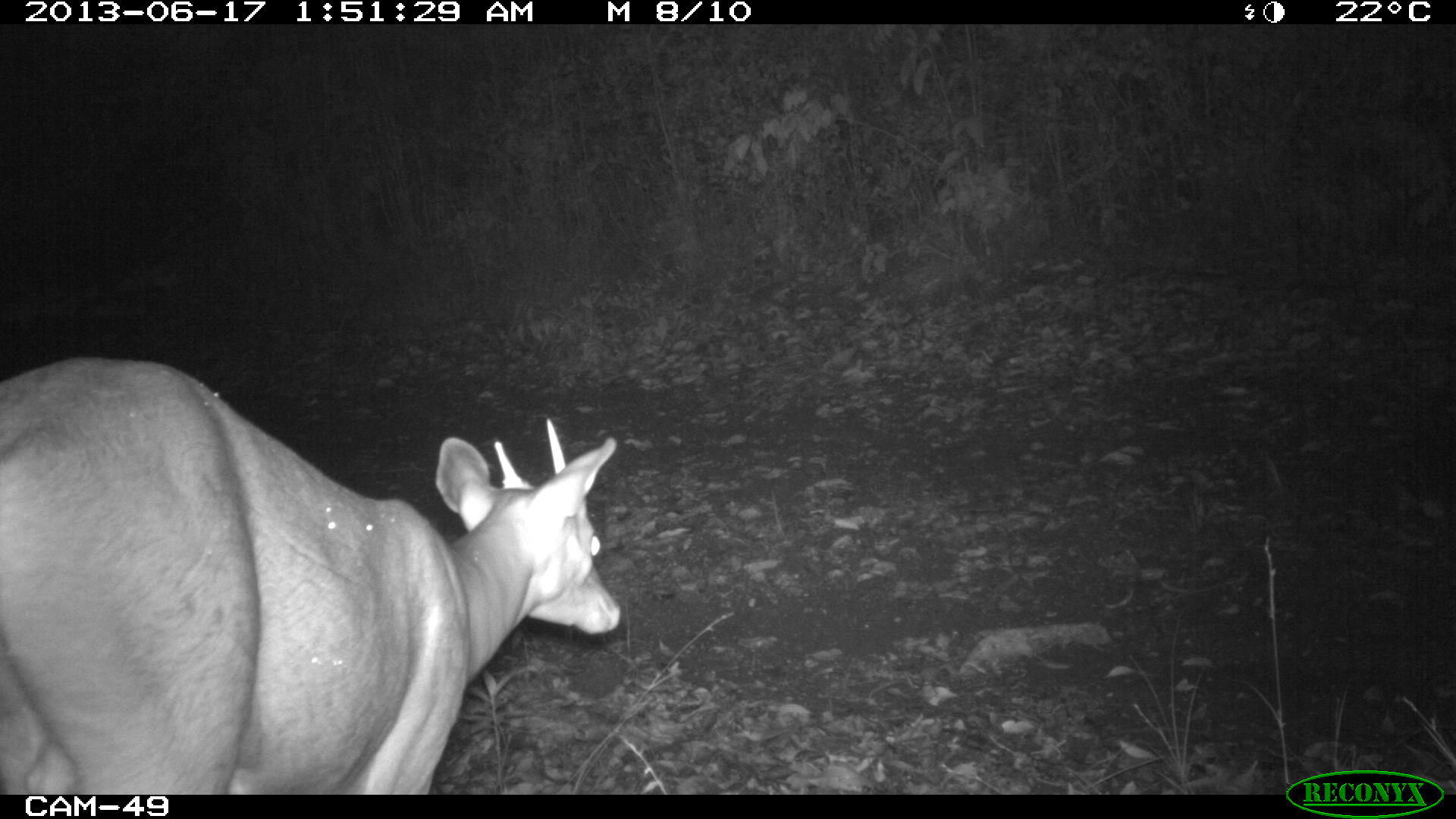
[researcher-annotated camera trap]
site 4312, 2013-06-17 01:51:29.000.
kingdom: Animalia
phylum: Chordata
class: Mammalia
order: Artiodactyla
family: Cervidae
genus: Mazama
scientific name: Mazama temama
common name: central american red brocket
Mazama temama (central american red brocket), count 1, sex male.